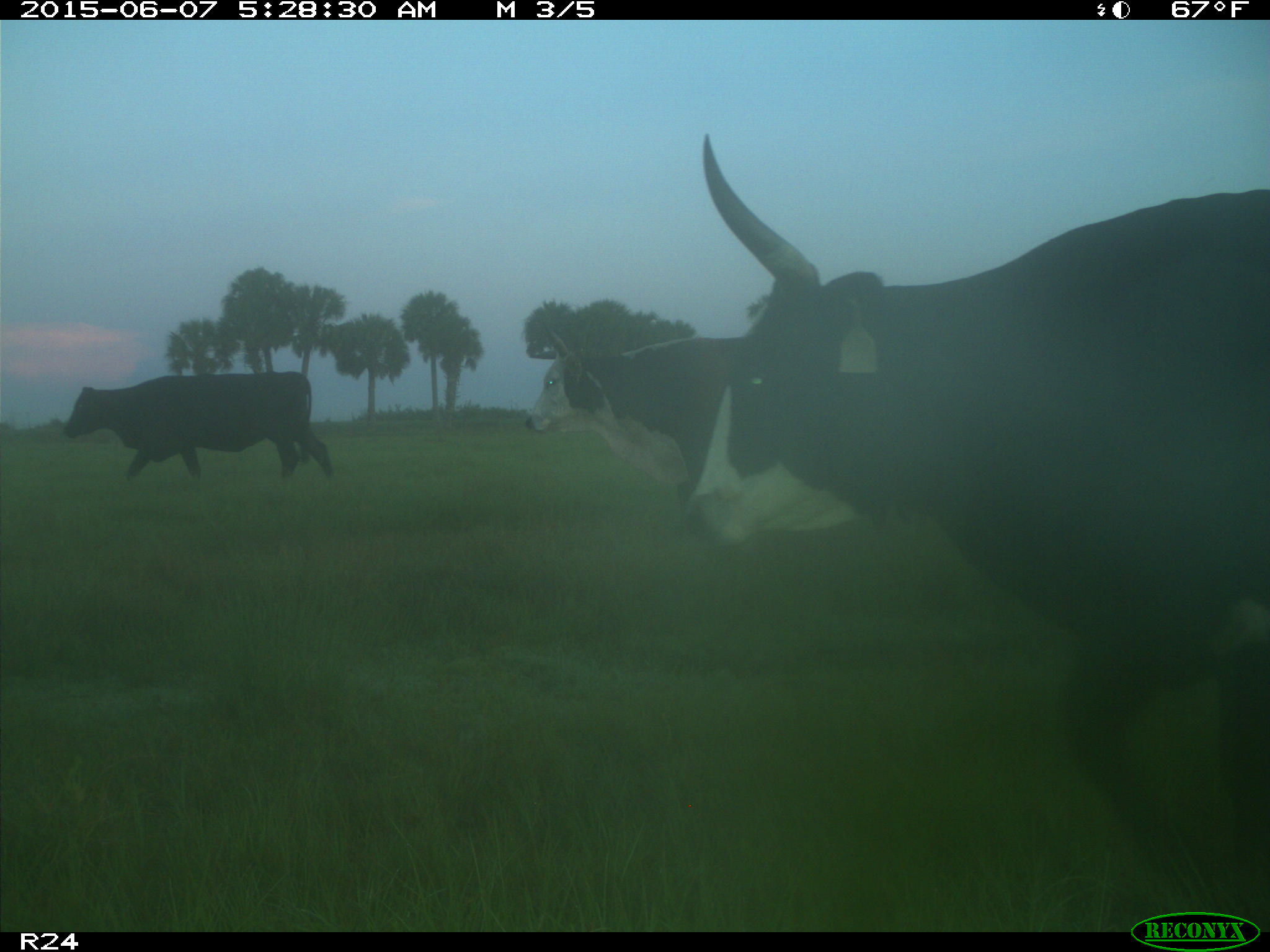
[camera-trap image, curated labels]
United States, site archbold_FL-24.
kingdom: Animalia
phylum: Chordata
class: Mammalia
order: Artiodactyla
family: Bovidae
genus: Bos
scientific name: Bos taurus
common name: domestic cow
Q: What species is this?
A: Bos taurus (domestic cow).